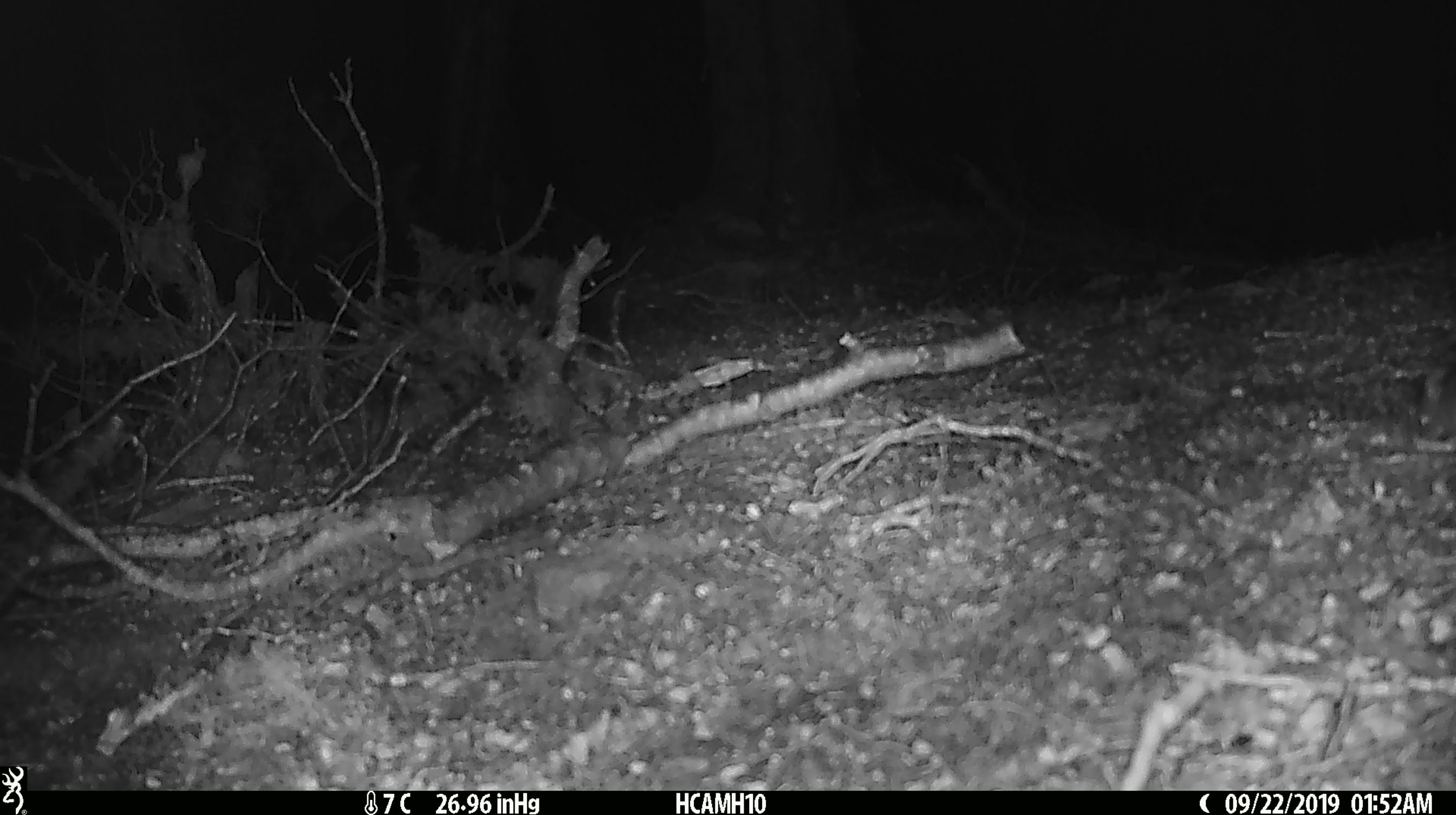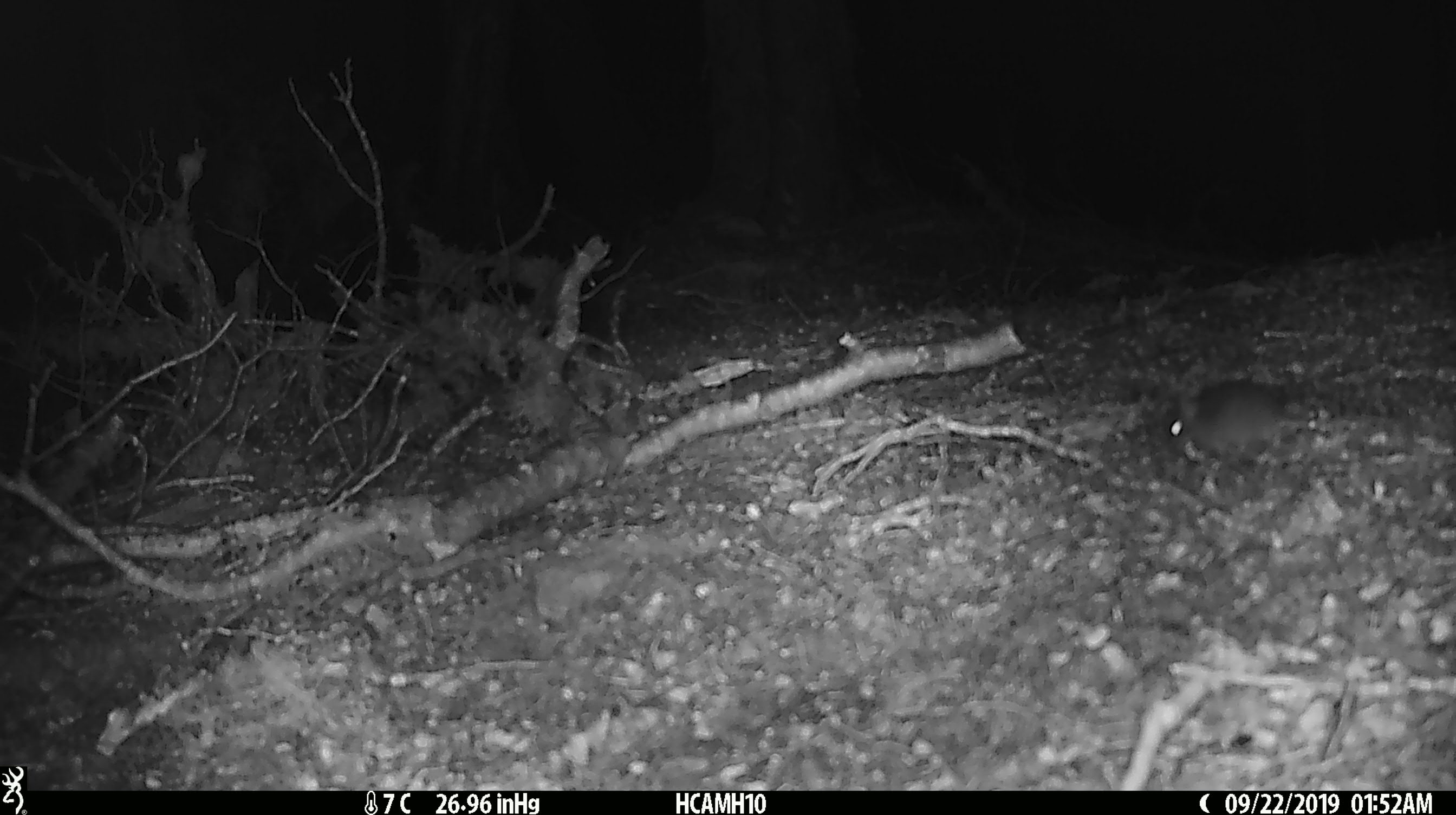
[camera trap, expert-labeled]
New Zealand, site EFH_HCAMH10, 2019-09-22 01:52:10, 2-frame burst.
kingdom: Animalia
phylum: Chordata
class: Mammalia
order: Rodentia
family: Muridae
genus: Mus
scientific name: Mus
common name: mouse